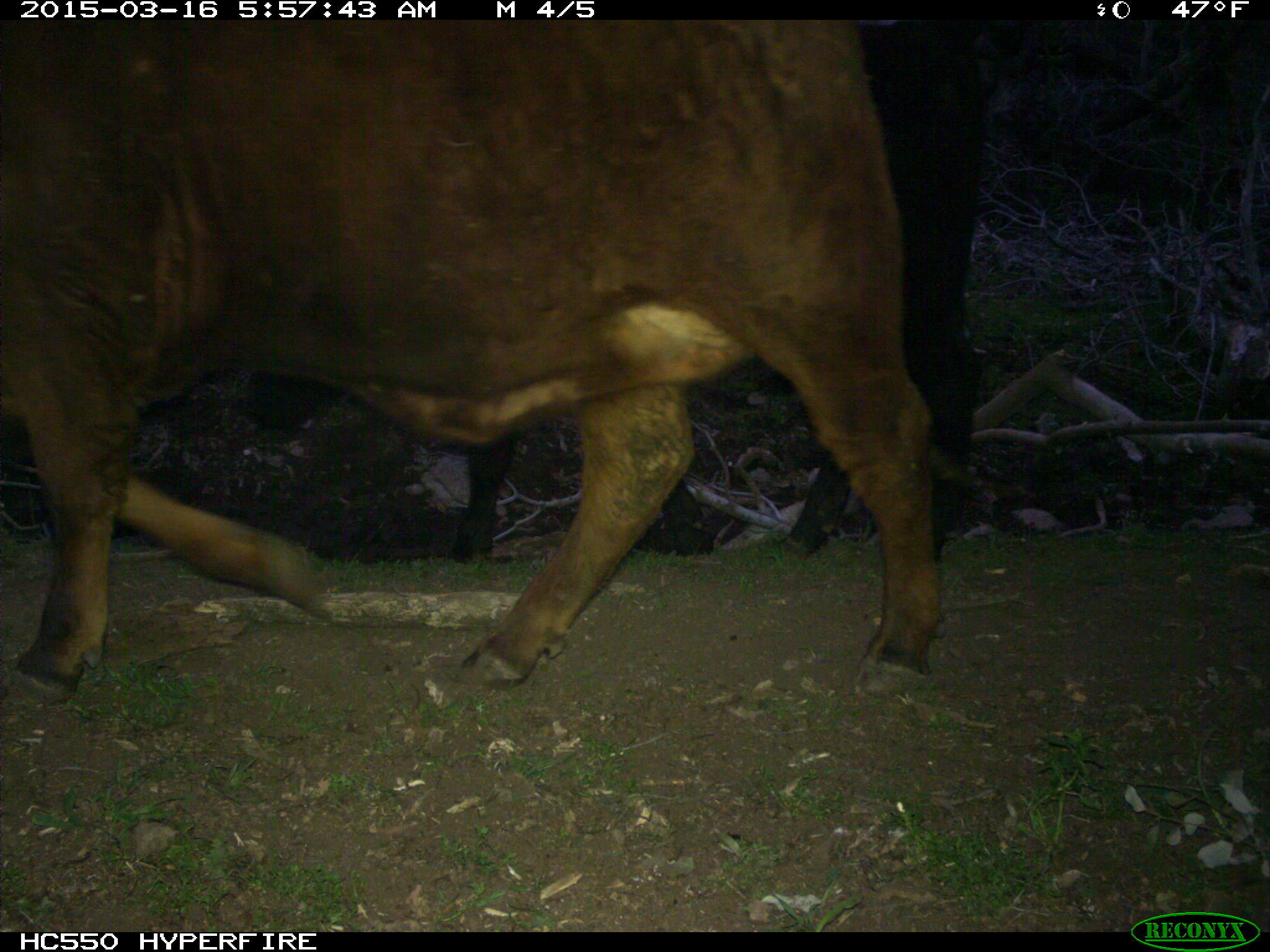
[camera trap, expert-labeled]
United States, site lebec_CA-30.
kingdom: Animalia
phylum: Chordata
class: Mammalia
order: Artiodactyla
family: Bovidae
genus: Bos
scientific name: Bos taurus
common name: domestic cow